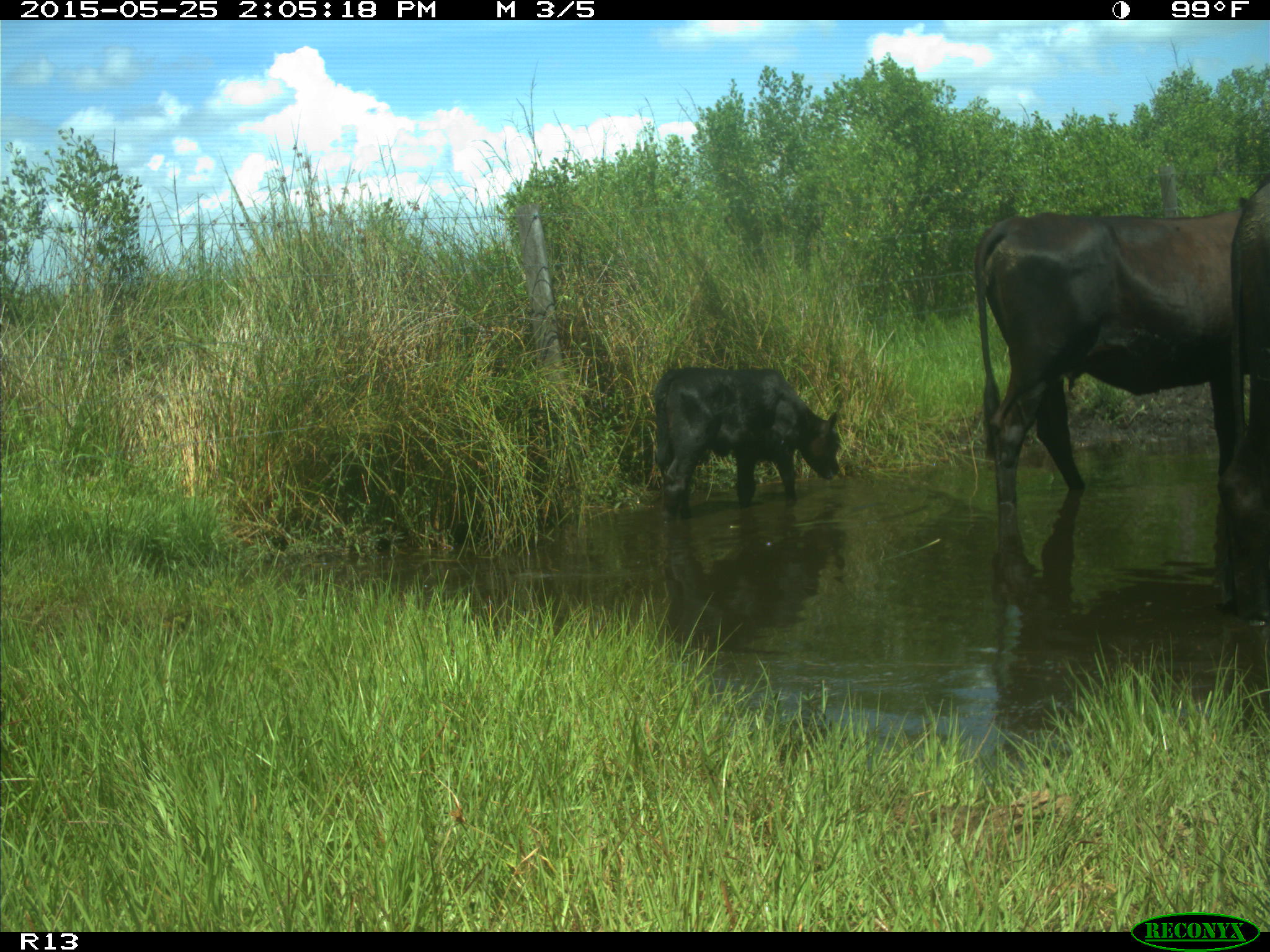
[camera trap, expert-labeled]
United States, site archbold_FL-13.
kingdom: Animalia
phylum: Chordata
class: Mammalia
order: Artiodactyla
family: Bovidae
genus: Bos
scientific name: Bos taurus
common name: domestic cow